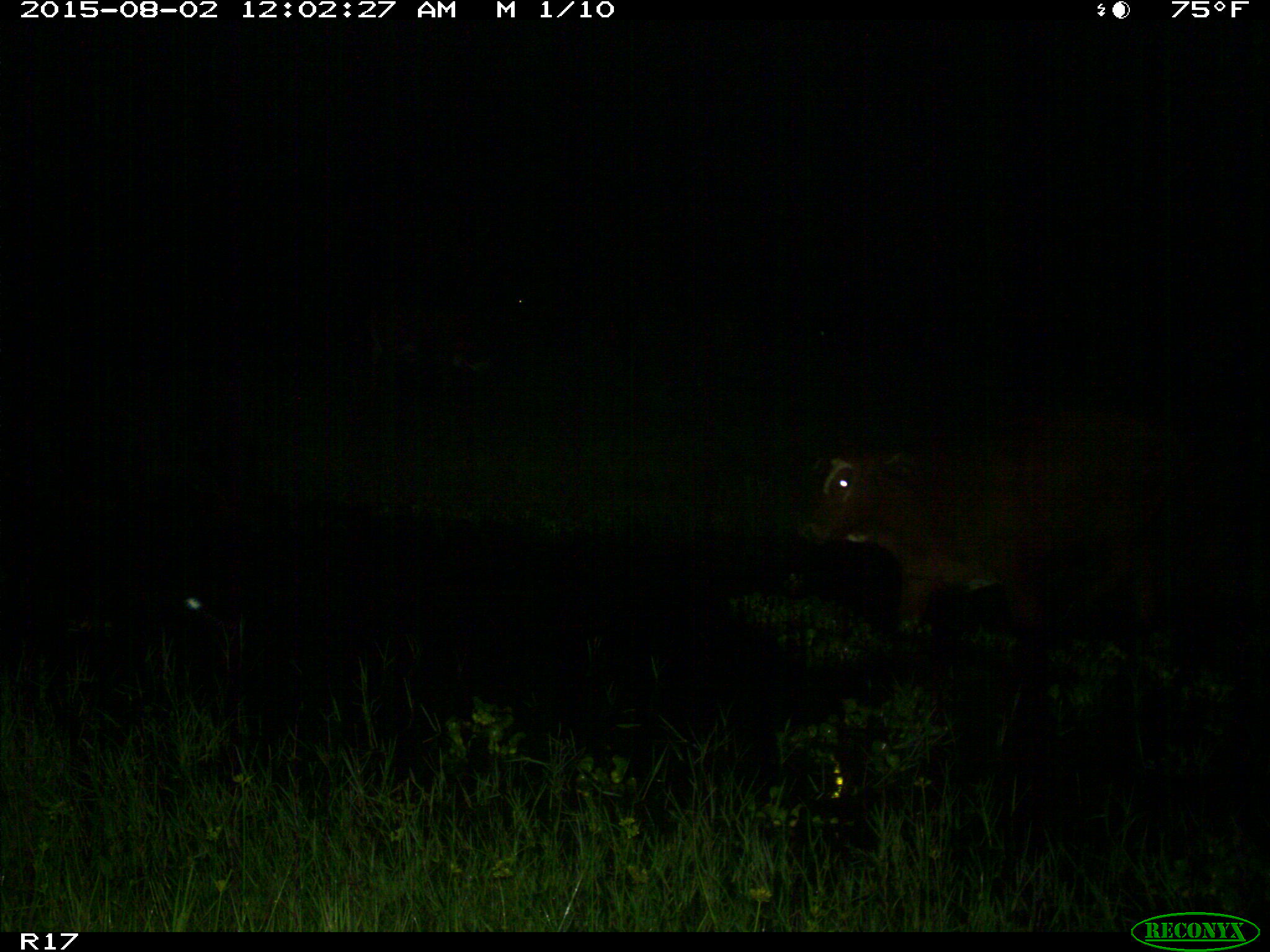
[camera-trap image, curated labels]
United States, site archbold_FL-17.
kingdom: Animalia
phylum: Chordata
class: Mammalia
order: Artiodactyla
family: Bovidae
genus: Bos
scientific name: Bos taurus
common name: domestic cow